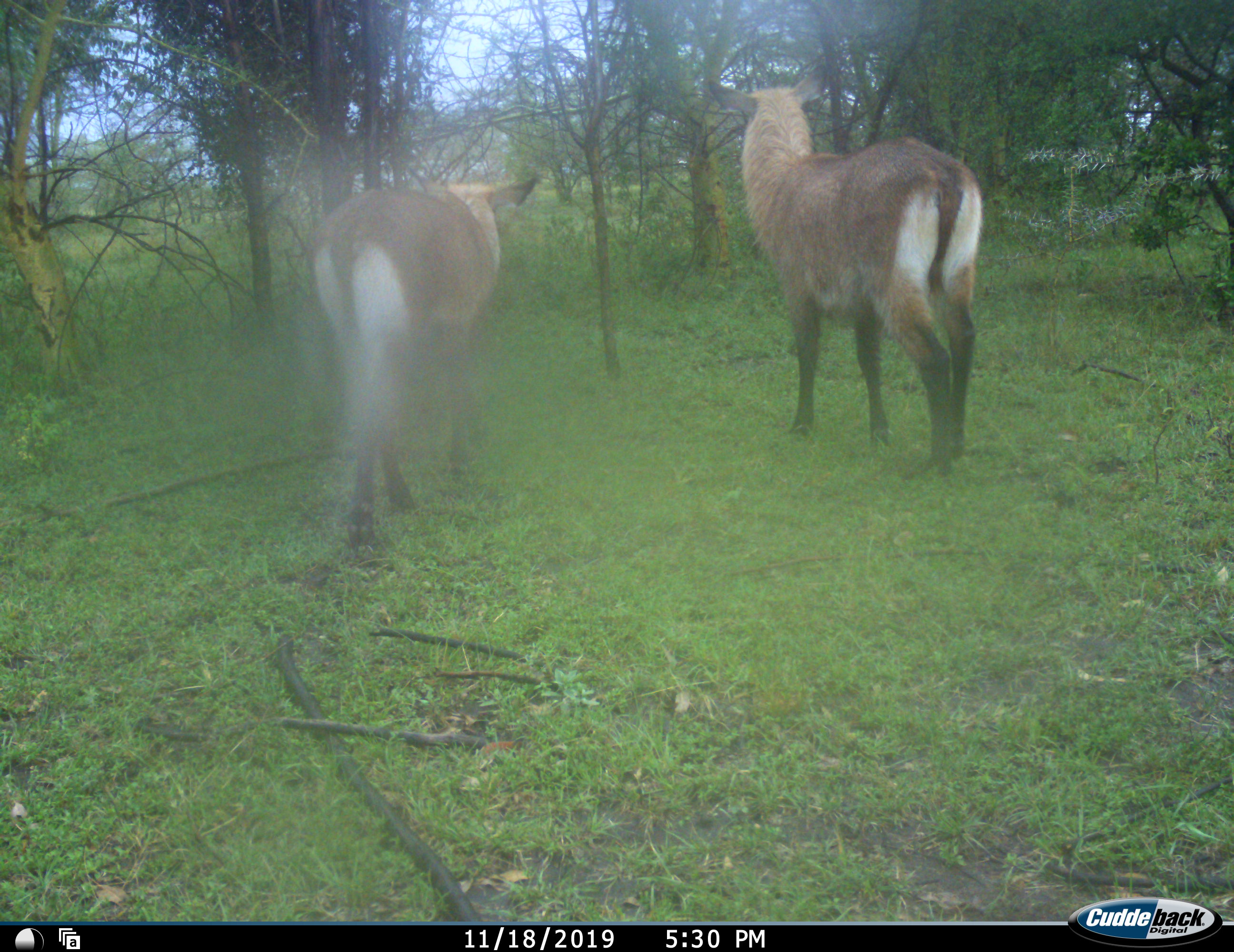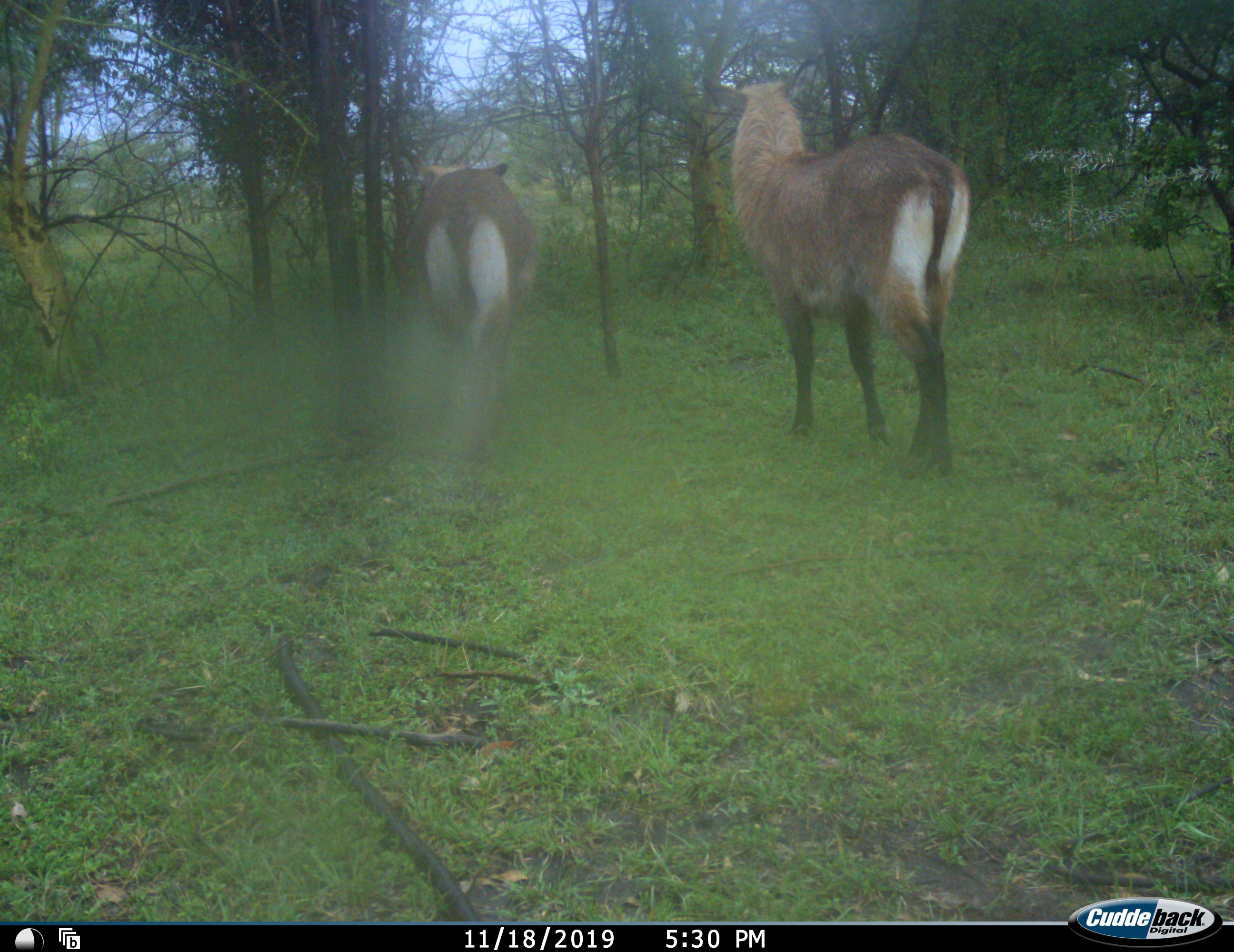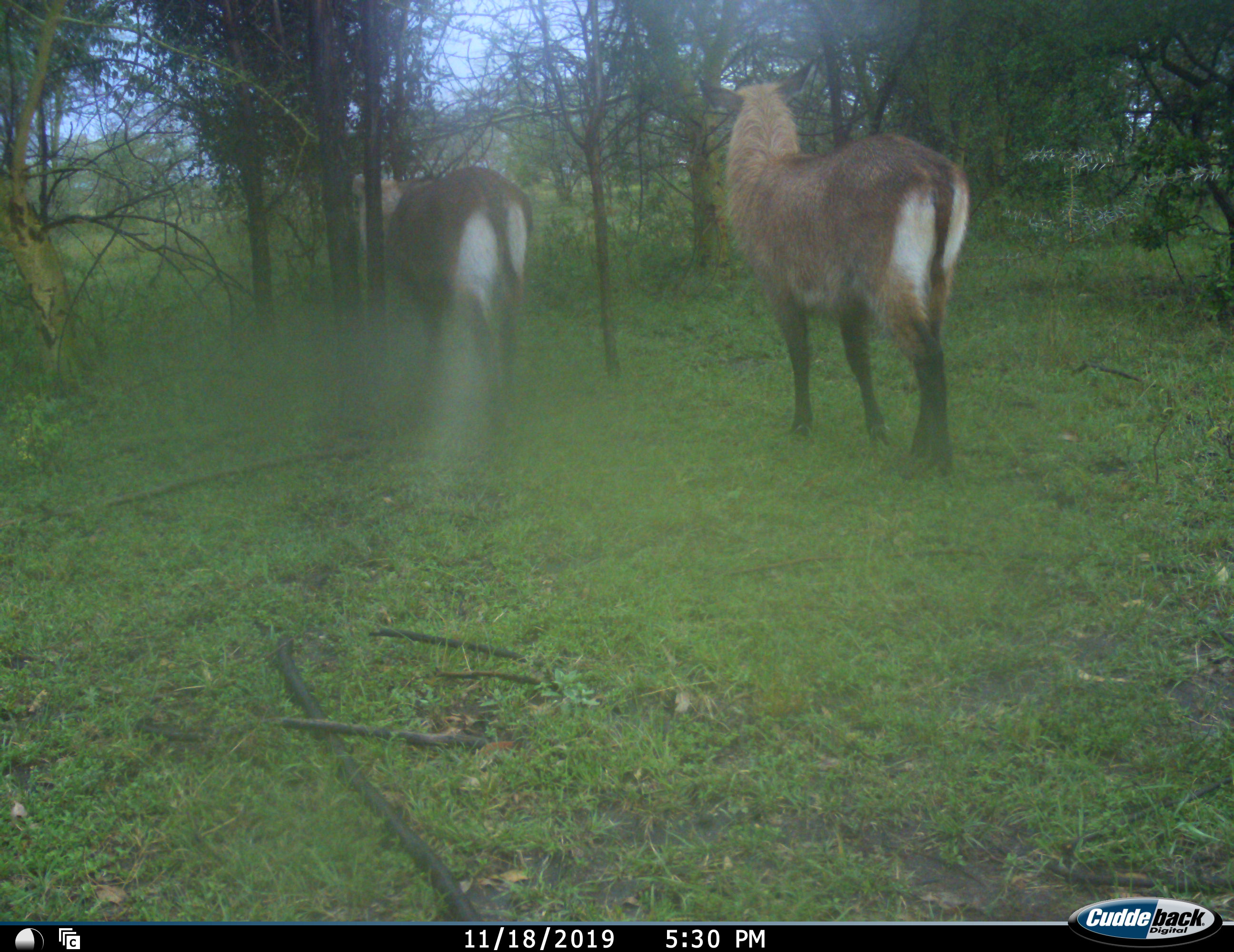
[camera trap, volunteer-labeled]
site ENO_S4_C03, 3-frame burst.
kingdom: Animalia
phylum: Chordata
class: Mammalia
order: Artiodactyla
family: Bovidae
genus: Kobus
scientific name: Kobus ellipsiprymnus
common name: waterbuck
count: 2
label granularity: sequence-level